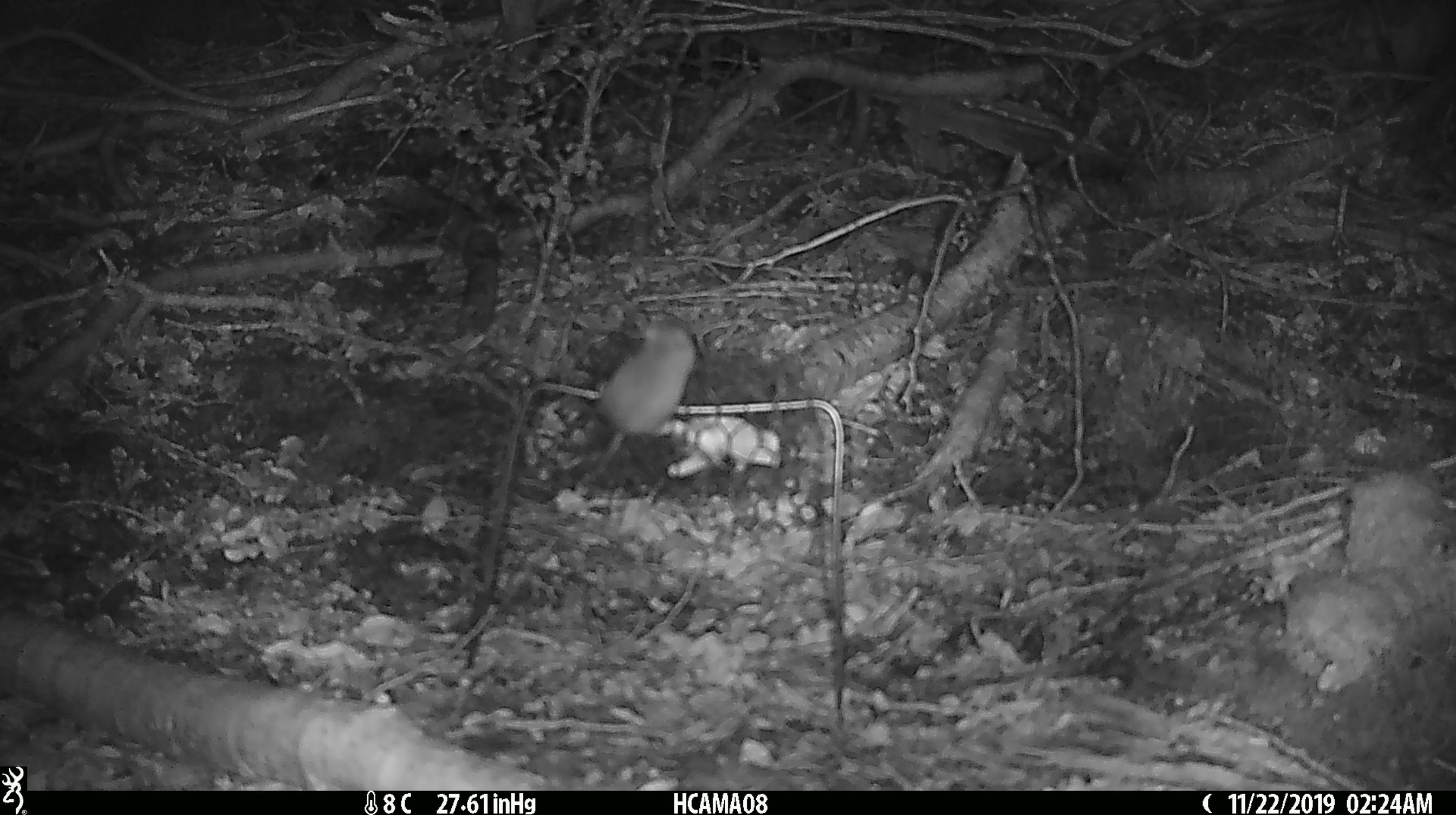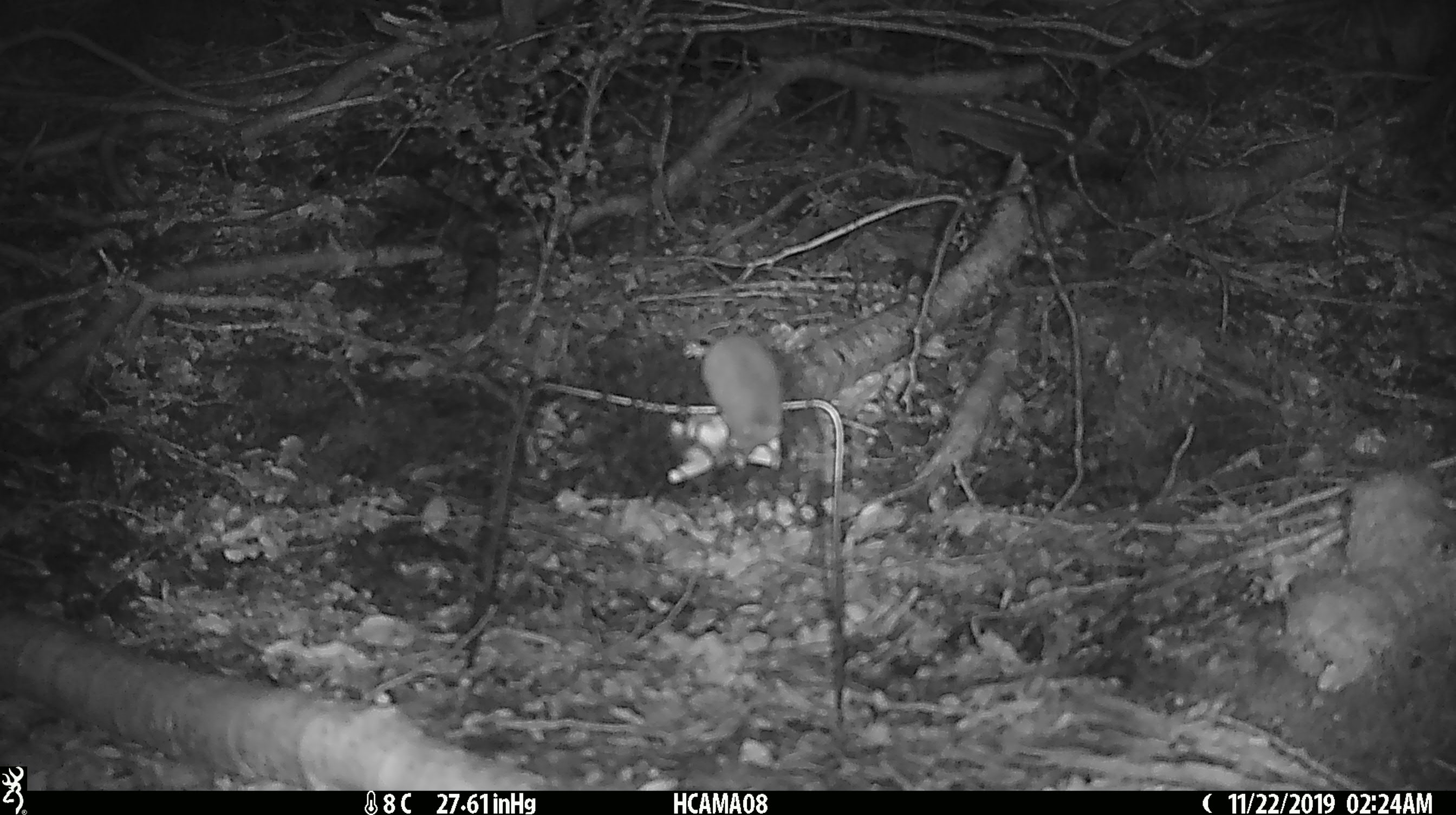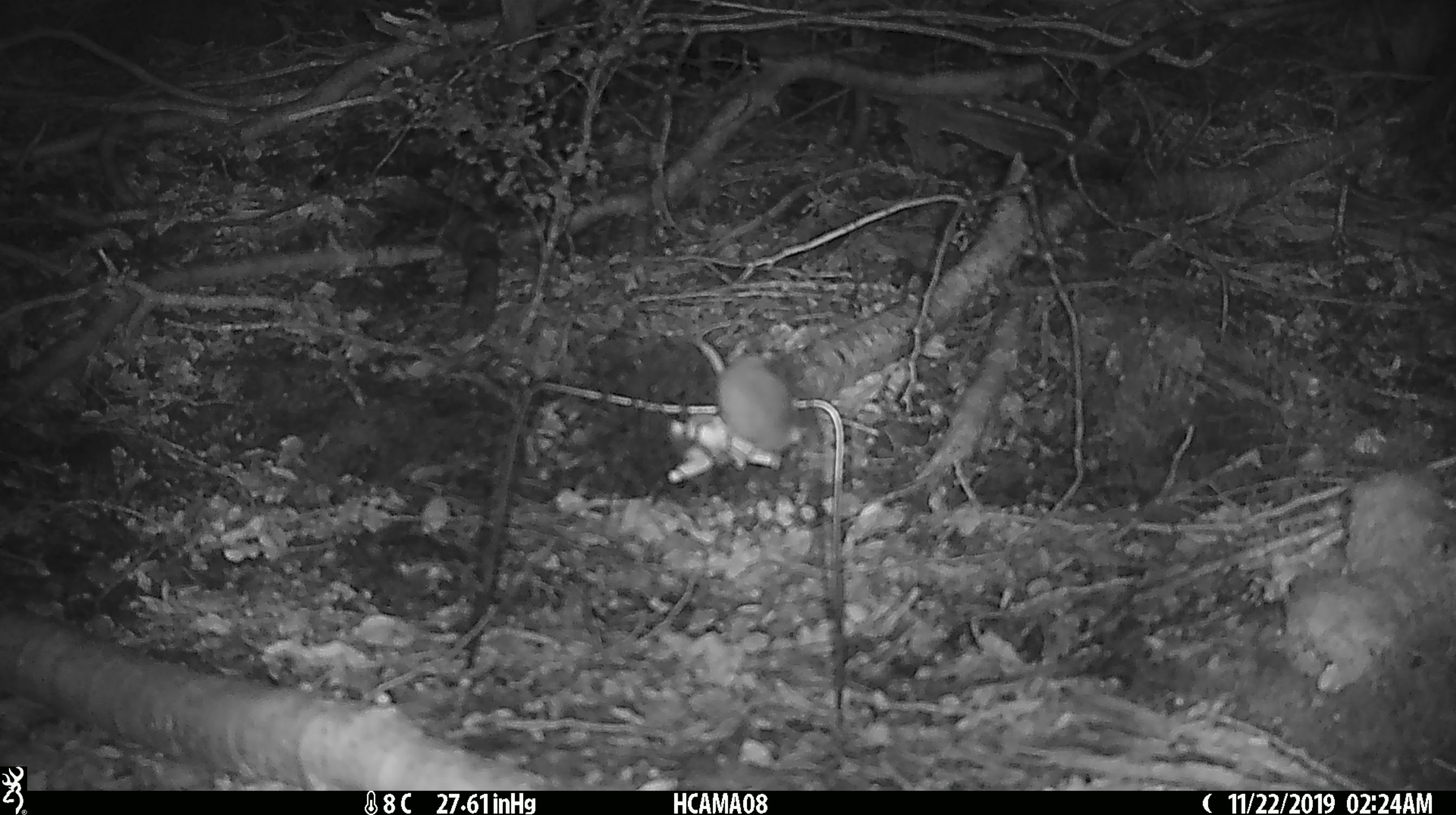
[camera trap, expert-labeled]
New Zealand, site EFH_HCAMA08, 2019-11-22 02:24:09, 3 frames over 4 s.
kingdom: Animalia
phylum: Chordata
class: Mammalia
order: Rodentia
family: Muridae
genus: Mus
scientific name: Mus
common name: mouse